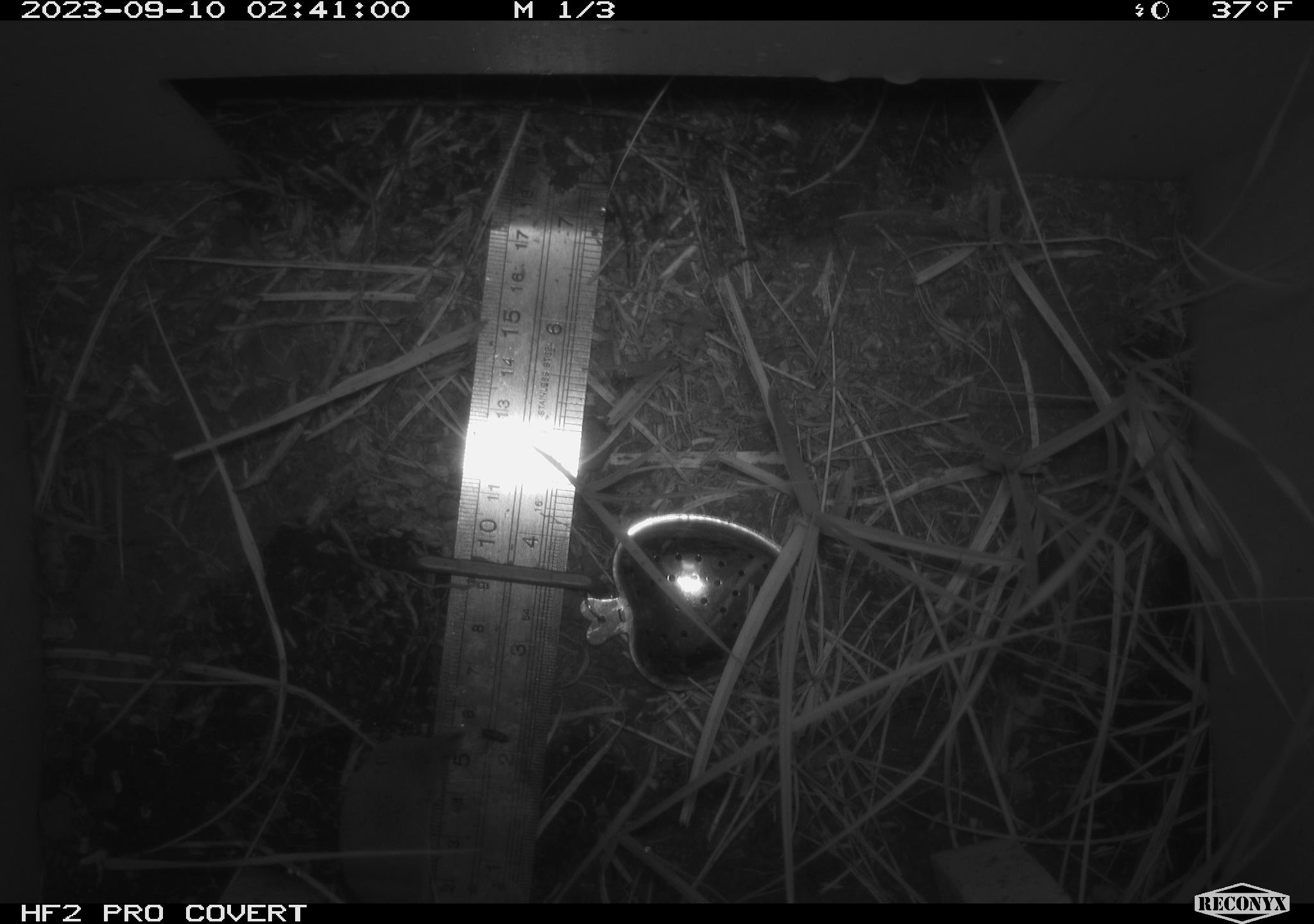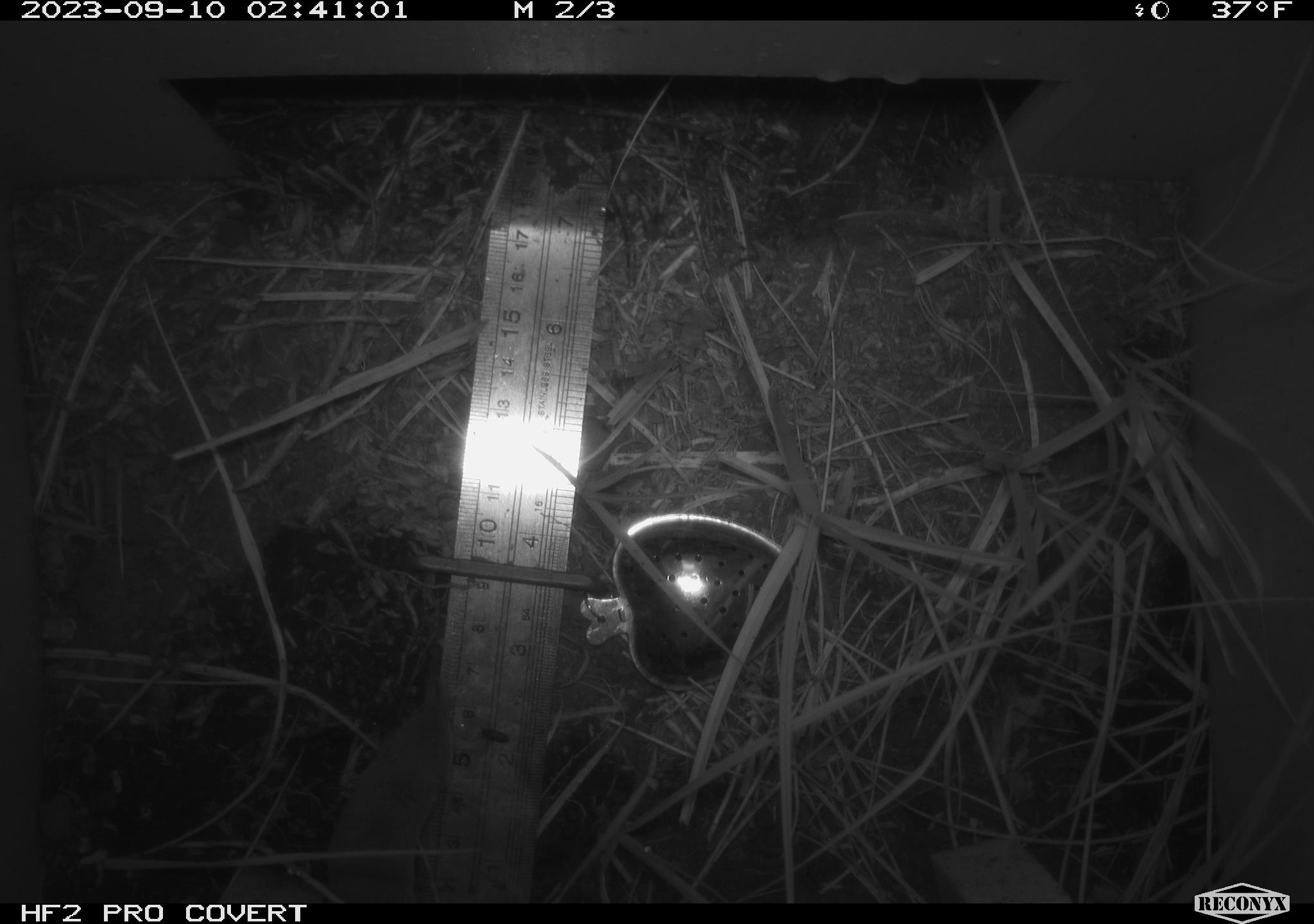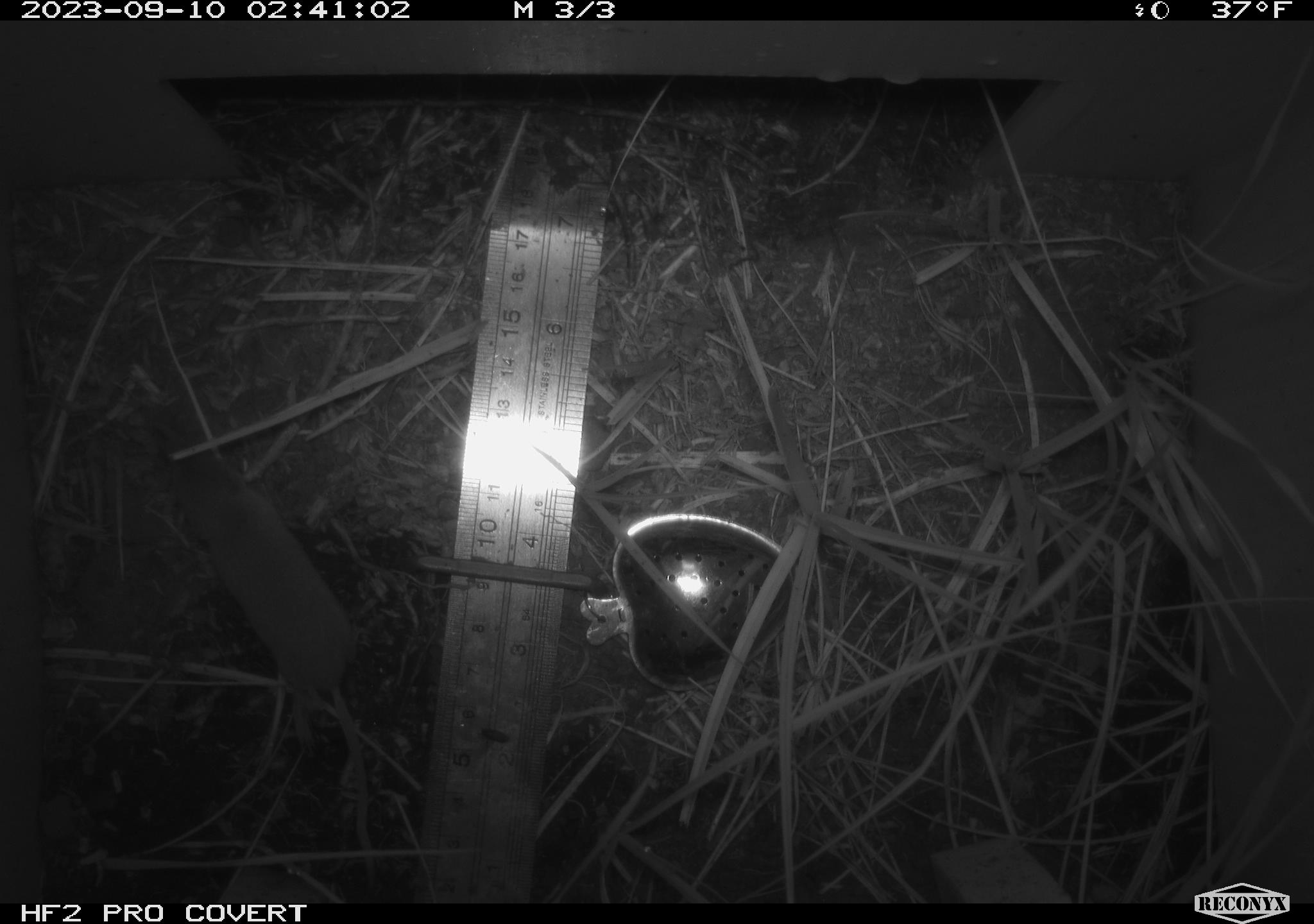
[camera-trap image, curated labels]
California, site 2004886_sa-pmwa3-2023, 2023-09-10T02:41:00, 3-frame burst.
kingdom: Animalia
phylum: Chordata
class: Mammalia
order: Eulipotyphla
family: Soricidae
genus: Sorex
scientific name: Sorex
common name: long-tailed shrew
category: sorex species